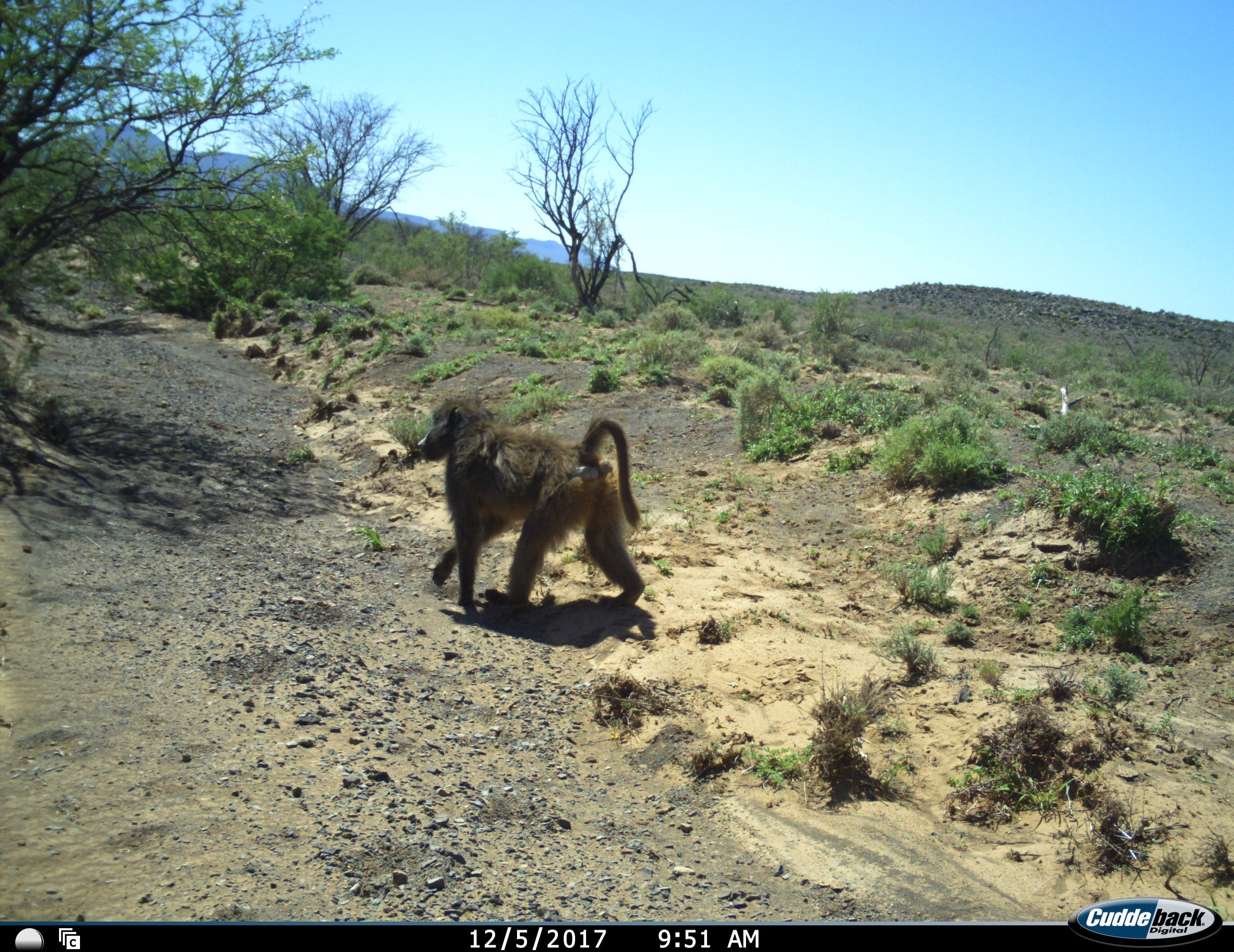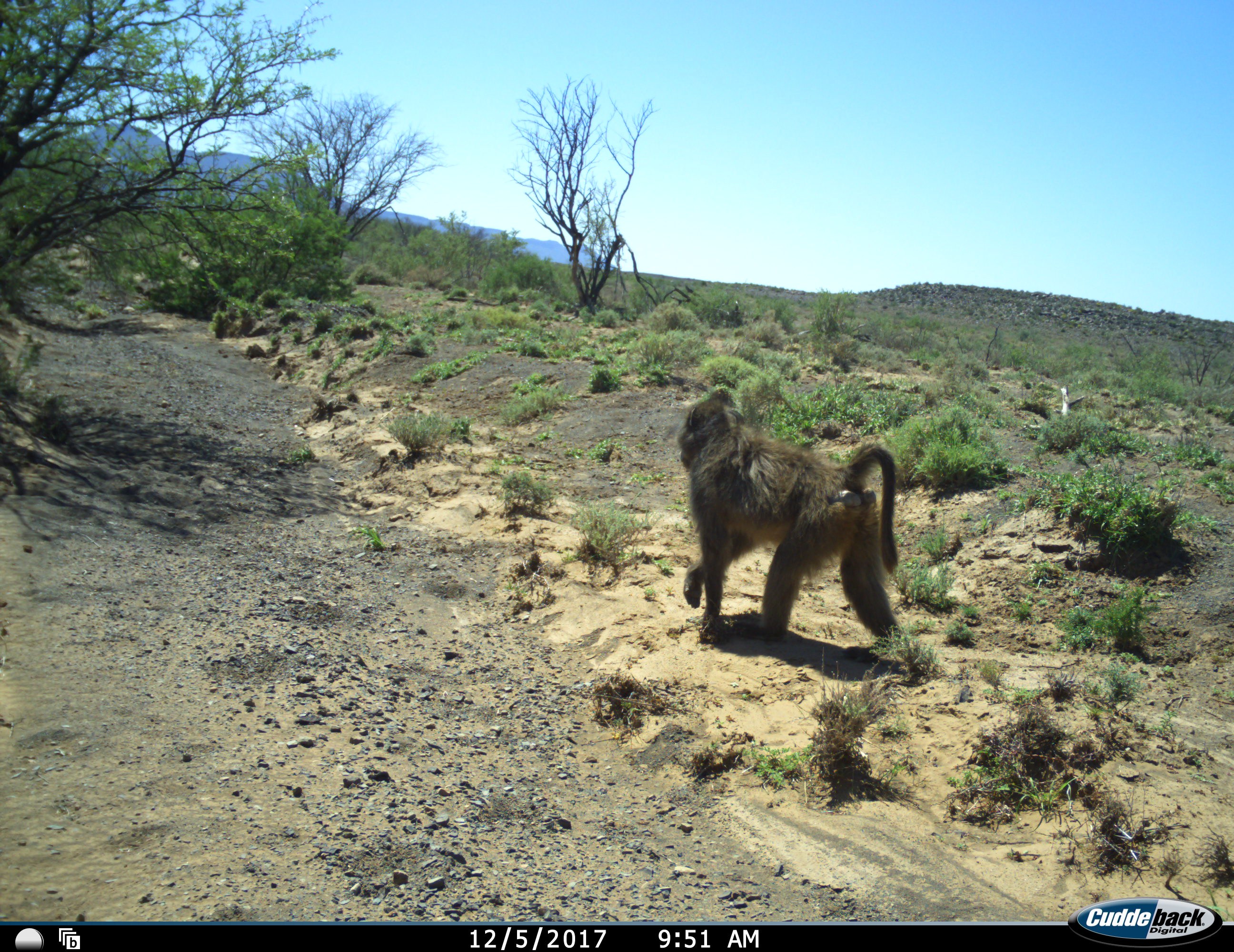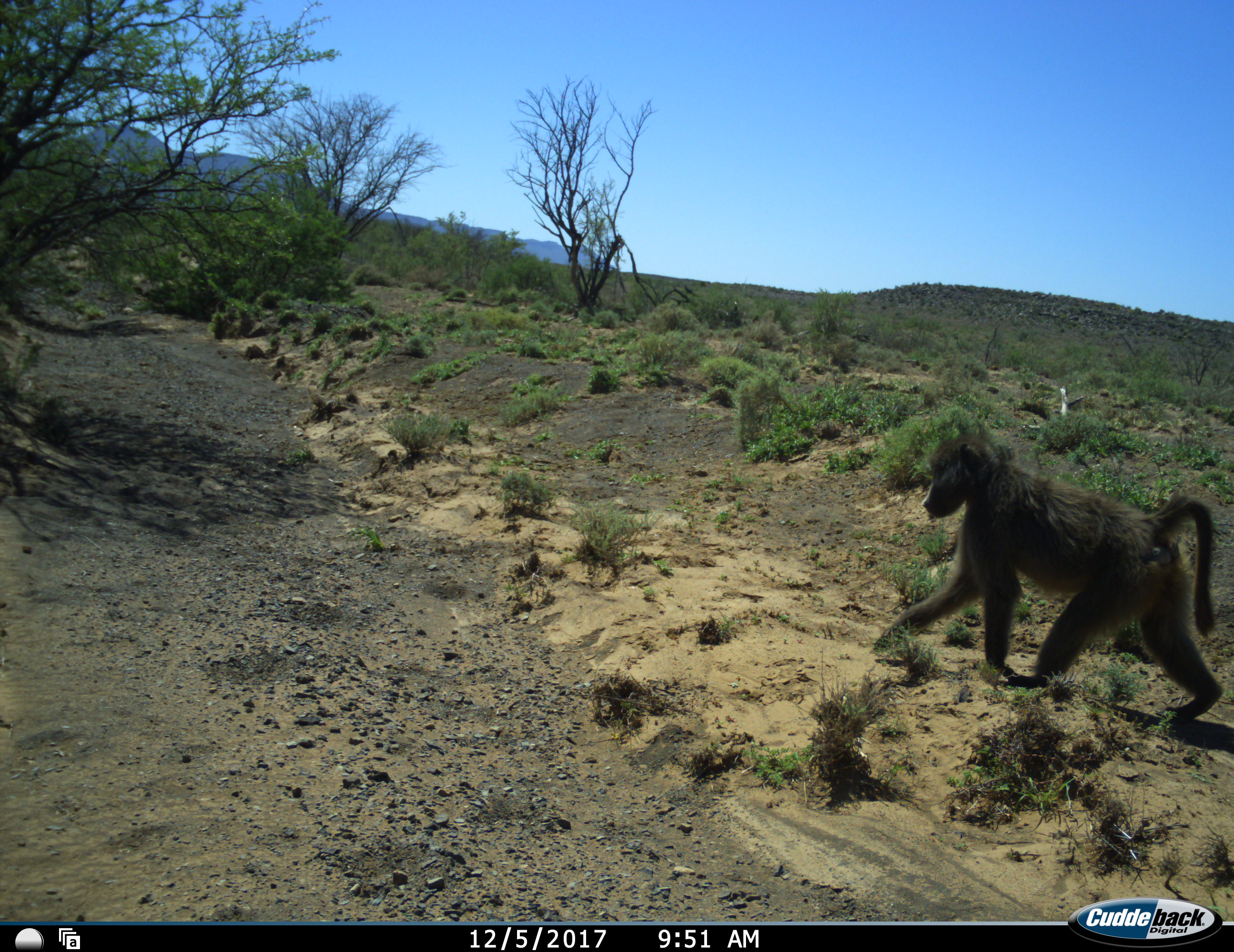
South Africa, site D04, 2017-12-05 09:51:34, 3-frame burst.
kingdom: Animalia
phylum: Chordata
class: Mammalia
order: Primates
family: Cercopithecidae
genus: Papio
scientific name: Papio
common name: baboon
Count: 1.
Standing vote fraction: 10%.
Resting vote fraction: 0%.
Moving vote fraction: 100%.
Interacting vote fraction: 0%.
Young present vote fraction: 10%.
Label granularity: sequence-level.